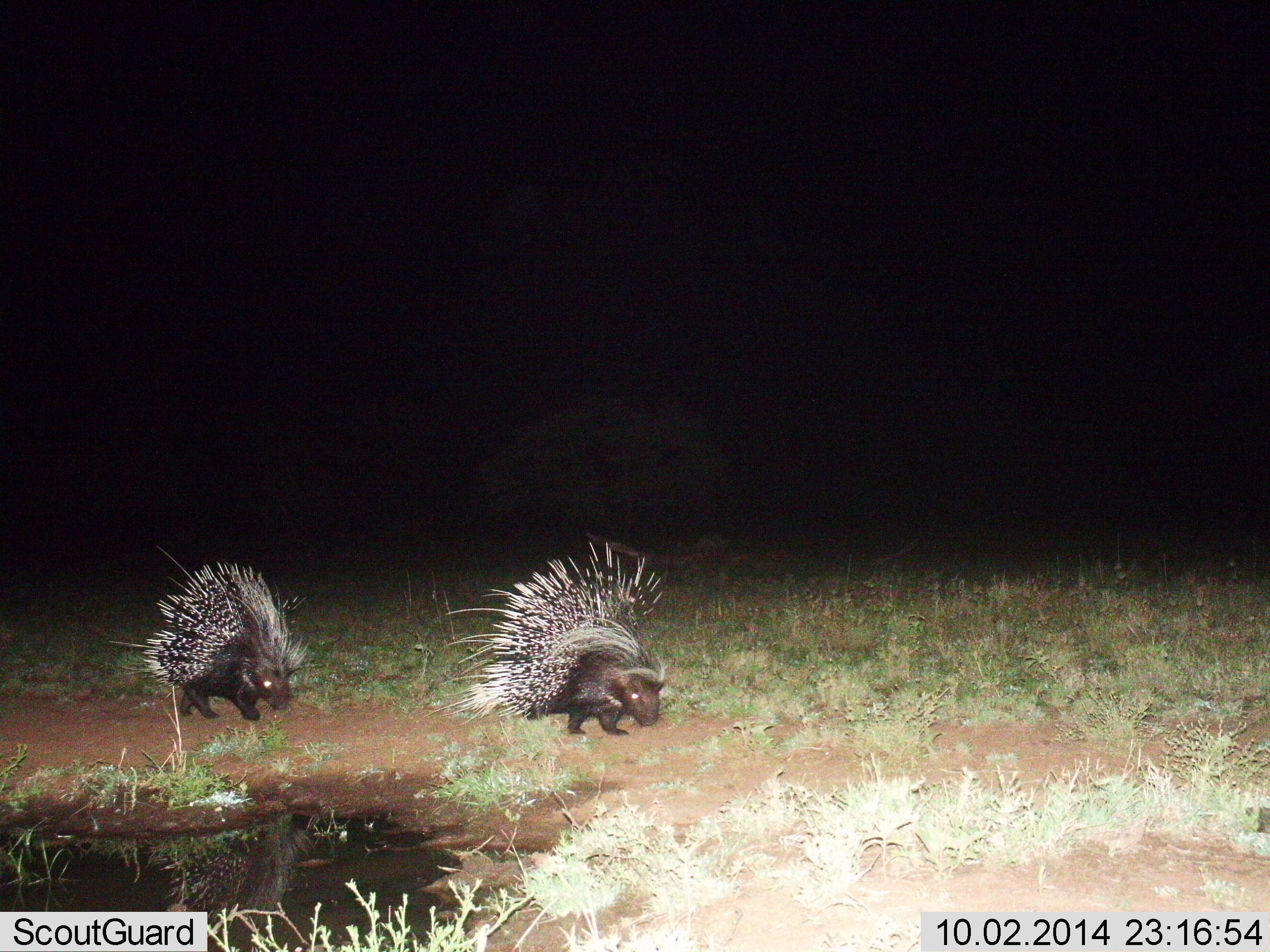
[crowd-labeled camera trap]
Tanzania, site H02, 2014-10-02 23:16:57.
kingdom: Animalia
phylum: Chordata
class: Mammalia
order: Rodentia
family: Hystricidae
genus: Hystrix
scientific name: Hystrix cristata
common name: crested porcupine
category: porcupine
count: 2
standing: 10%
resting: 0%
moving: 90%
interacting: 0%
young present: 0%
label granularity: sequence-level